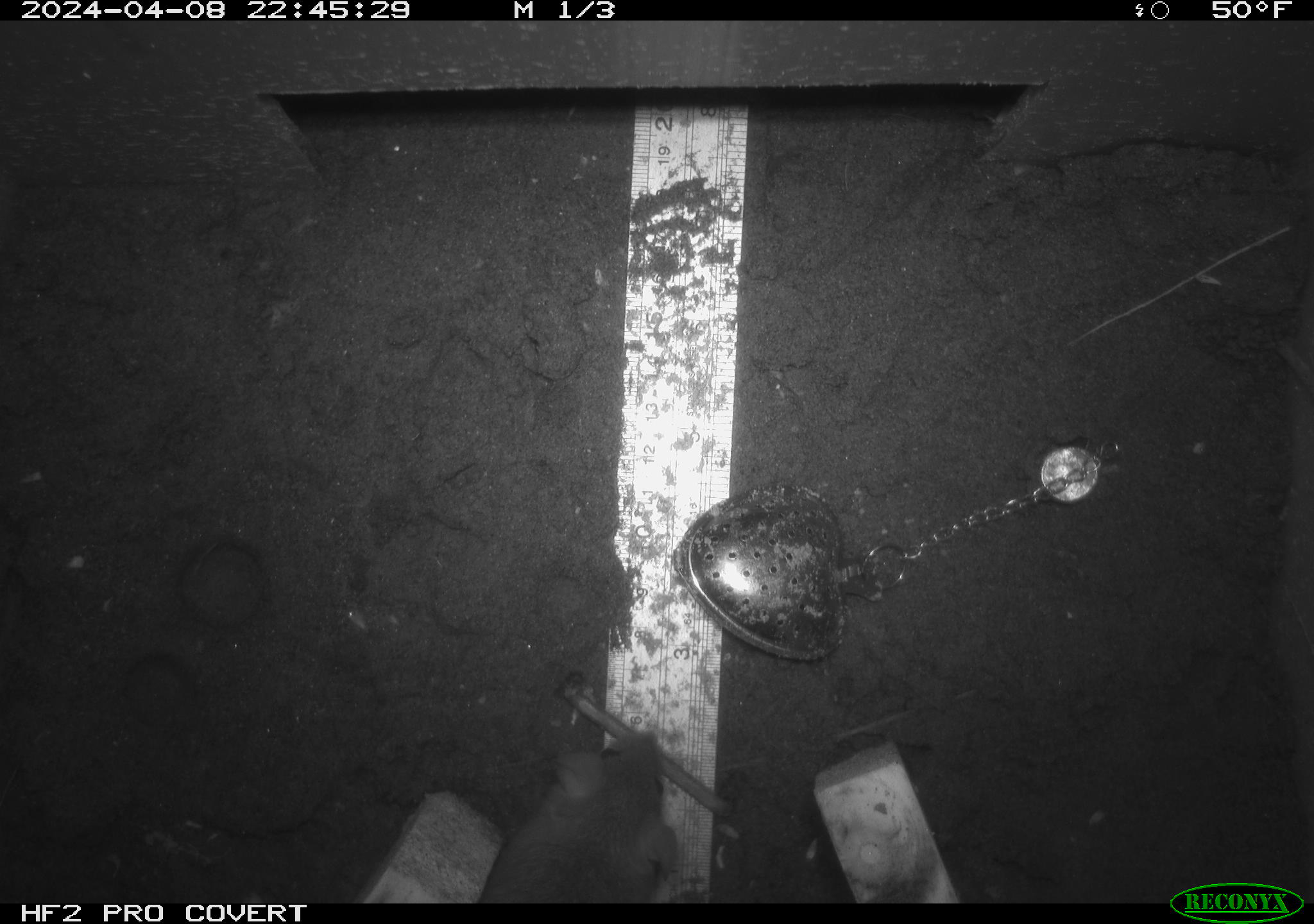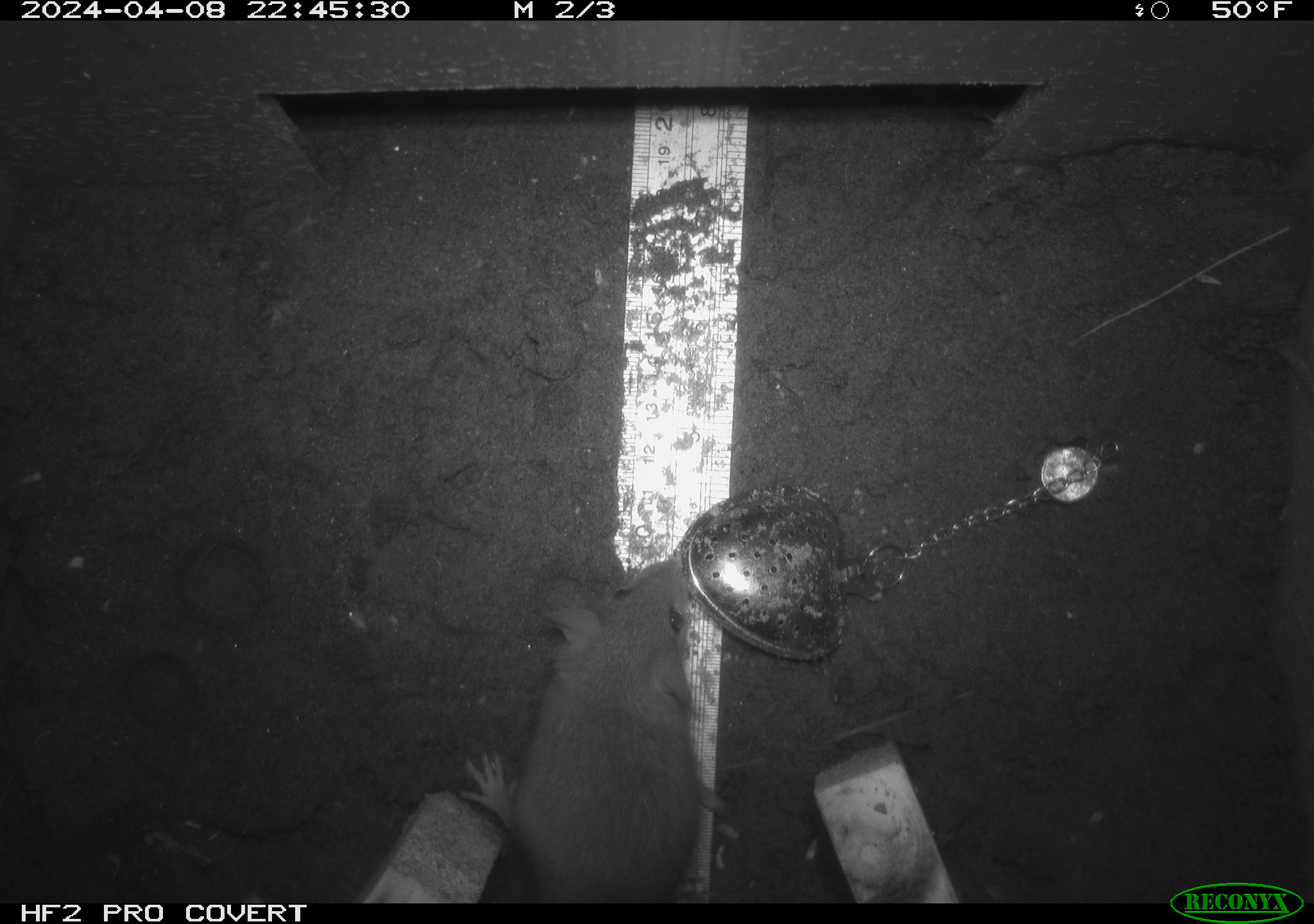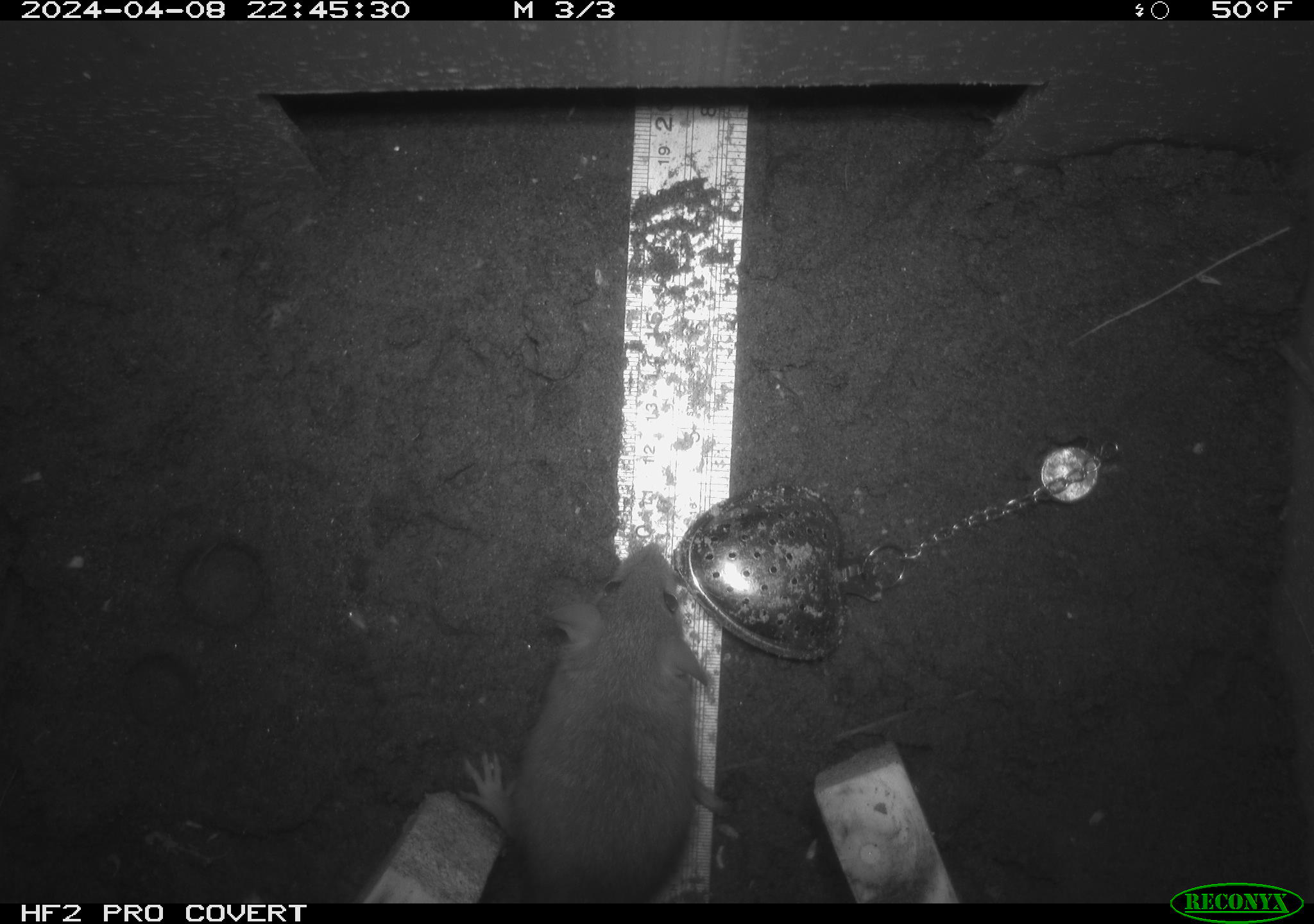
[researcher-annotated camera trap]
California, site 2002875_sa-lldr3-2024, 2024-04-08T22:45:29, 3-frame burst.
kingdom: Animalia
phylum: Chordata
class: Mammalia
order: Rodentia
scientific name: Rodentia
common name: rodent